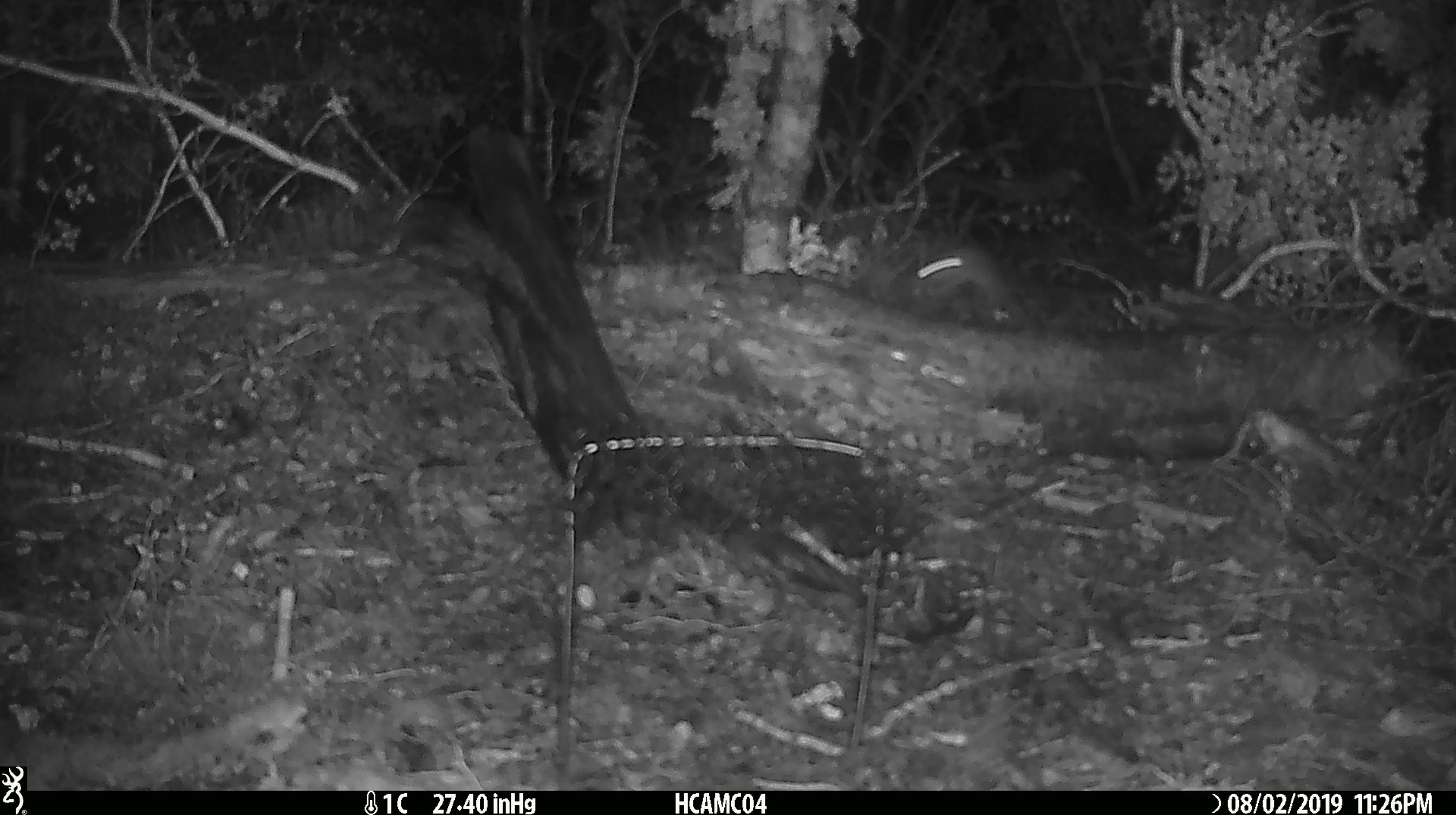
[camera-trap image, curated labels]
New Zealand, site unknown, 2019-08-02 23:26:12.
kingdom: Animalia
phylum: Chordata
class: Mammalia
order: Rodentia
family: Muridae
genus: Mus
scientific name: Mus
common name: mouse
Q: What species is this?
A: Mouse (Mus).